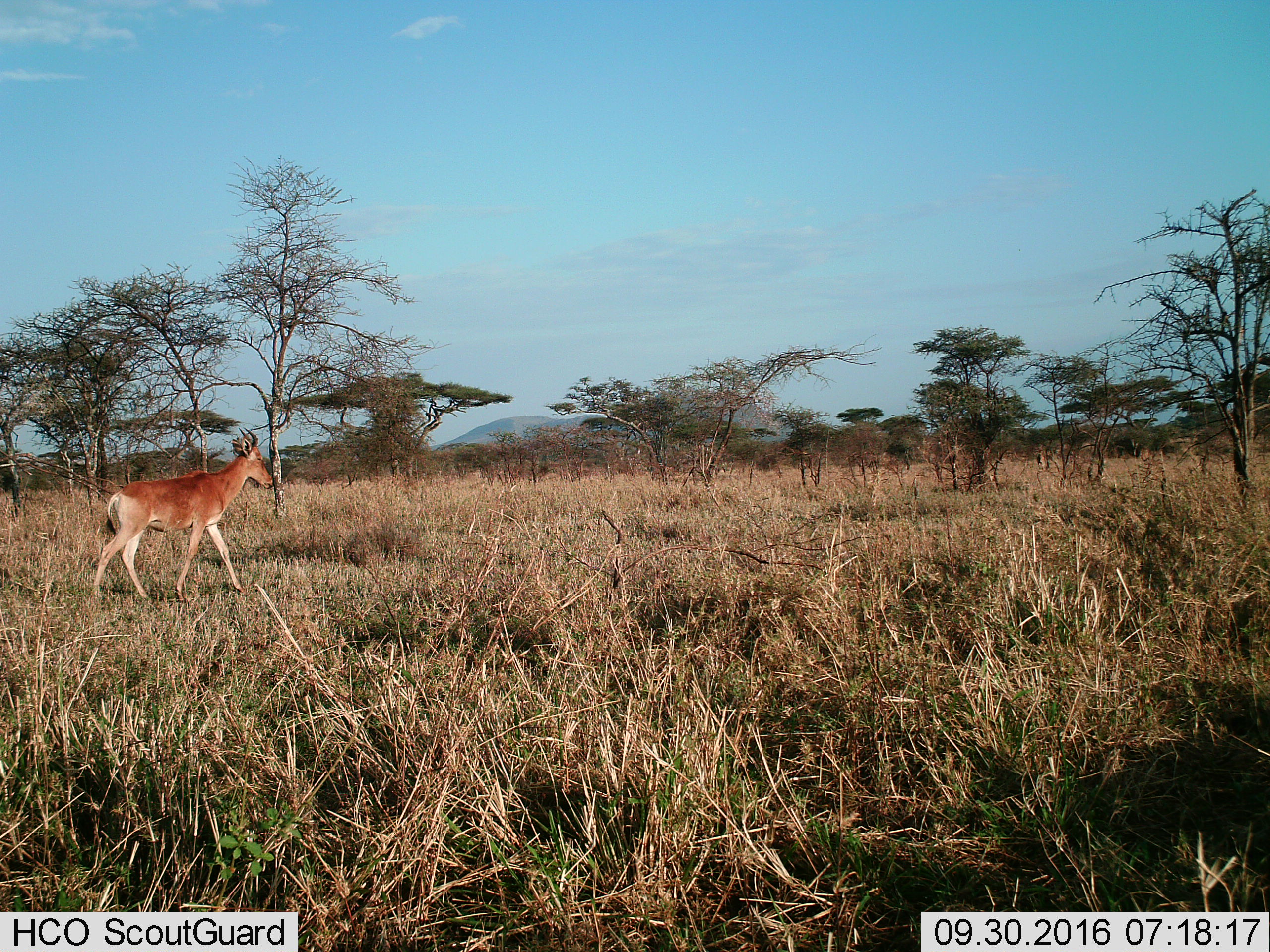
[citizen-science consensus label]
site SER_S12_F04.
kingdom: Animalia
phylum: Chordata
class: Mammalia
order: Artiodactyla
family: Bovidae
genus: Alcelaphus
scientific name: Alcelaphus buselaphus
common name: hartebeest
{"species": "hartebeest (Alcelaphus buselaphus)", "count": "1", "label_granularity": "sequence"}